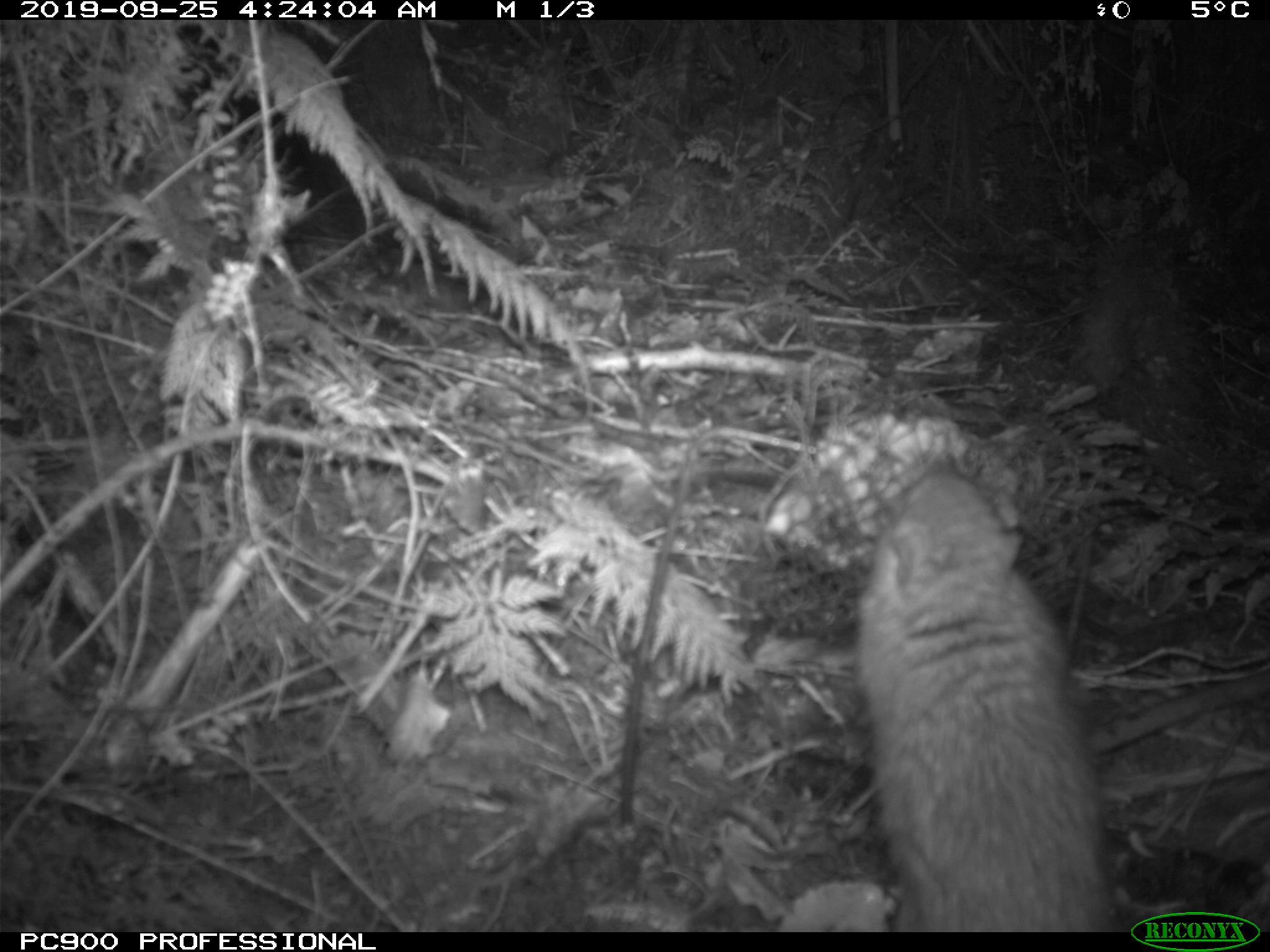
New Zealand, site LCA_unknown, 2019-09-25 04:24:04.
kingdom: Animalia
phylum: Chordata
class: Mammalia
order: Rodentia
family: Muridae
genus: Rattus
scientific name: Rattus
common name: rat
Rat (Rattus).